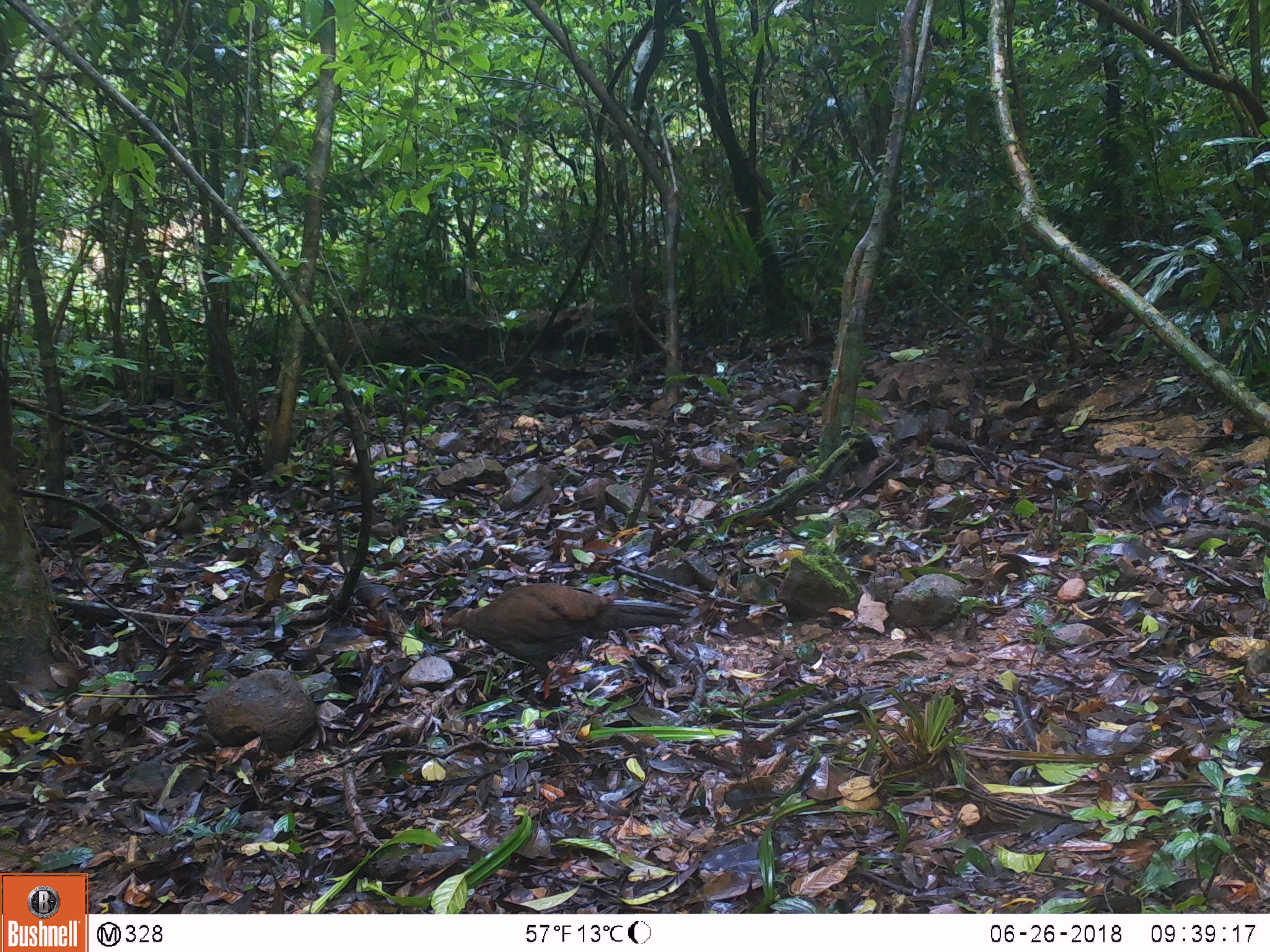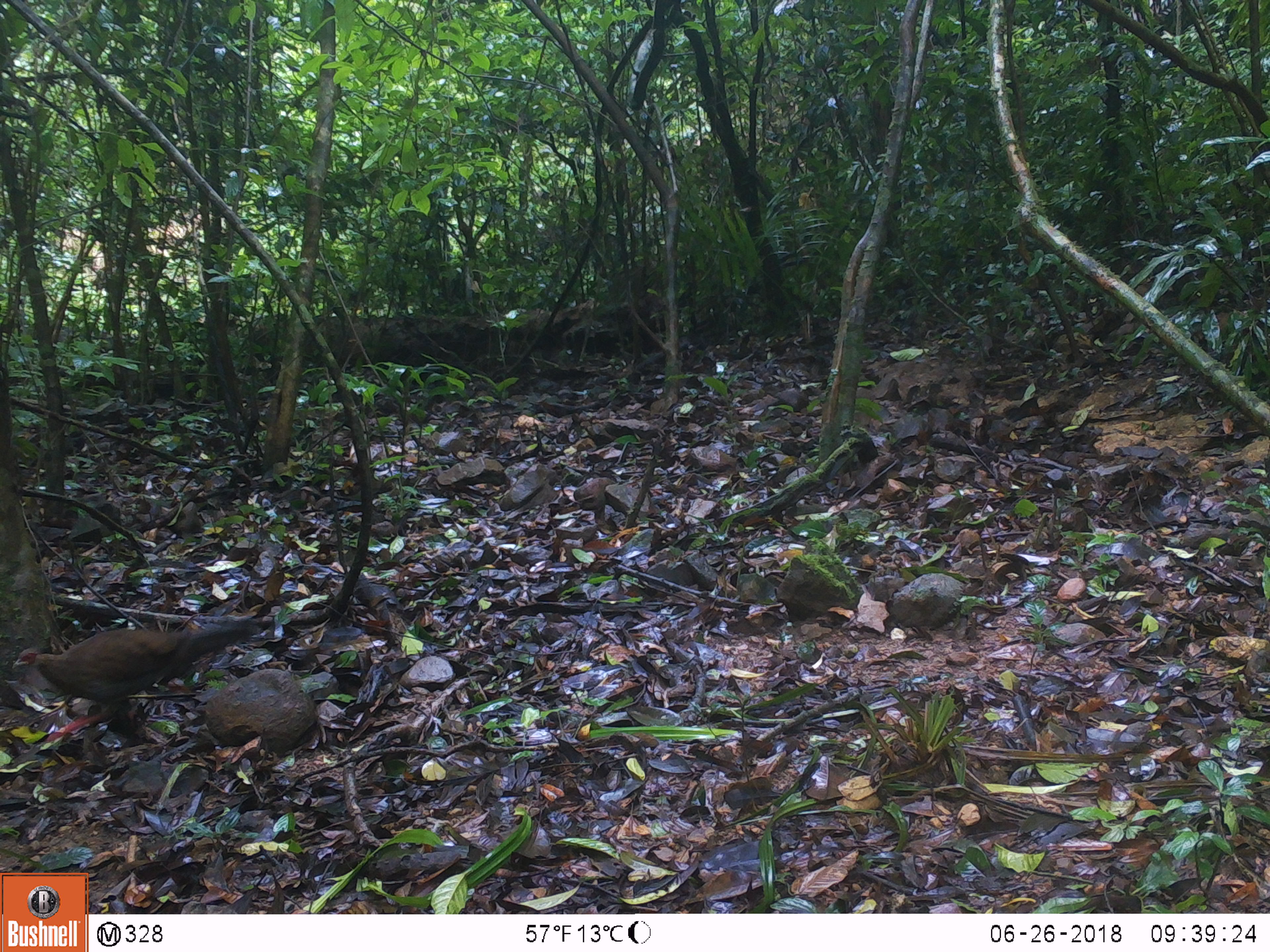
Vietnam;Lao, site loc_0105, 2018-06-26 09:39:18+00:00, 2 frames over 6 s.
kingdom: Animalia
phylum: Chordata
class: Aves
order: Galliformes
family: Phasianidae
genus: Lophura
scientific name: Lophura nycthemera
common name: silver pheasant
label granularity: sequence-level